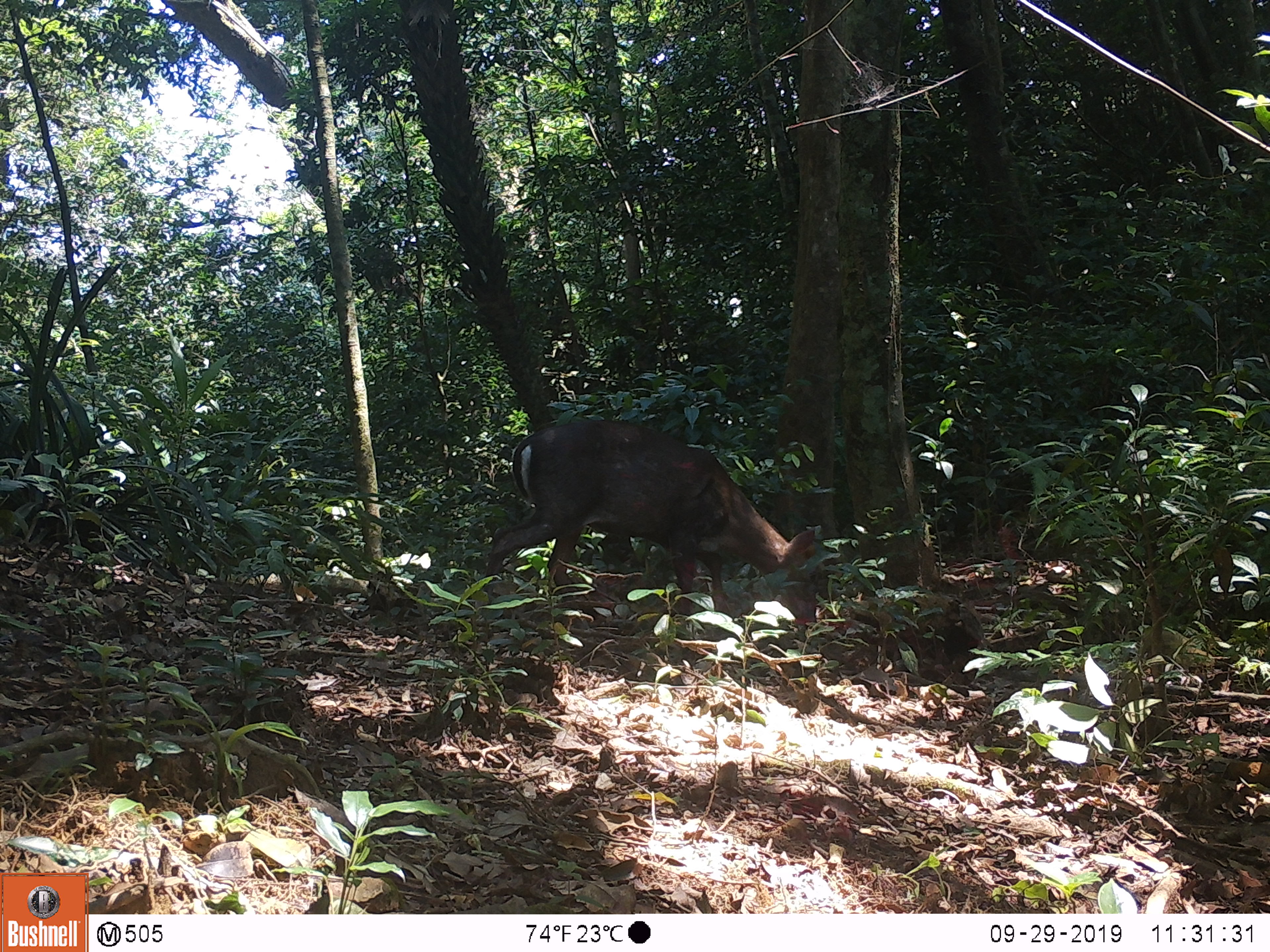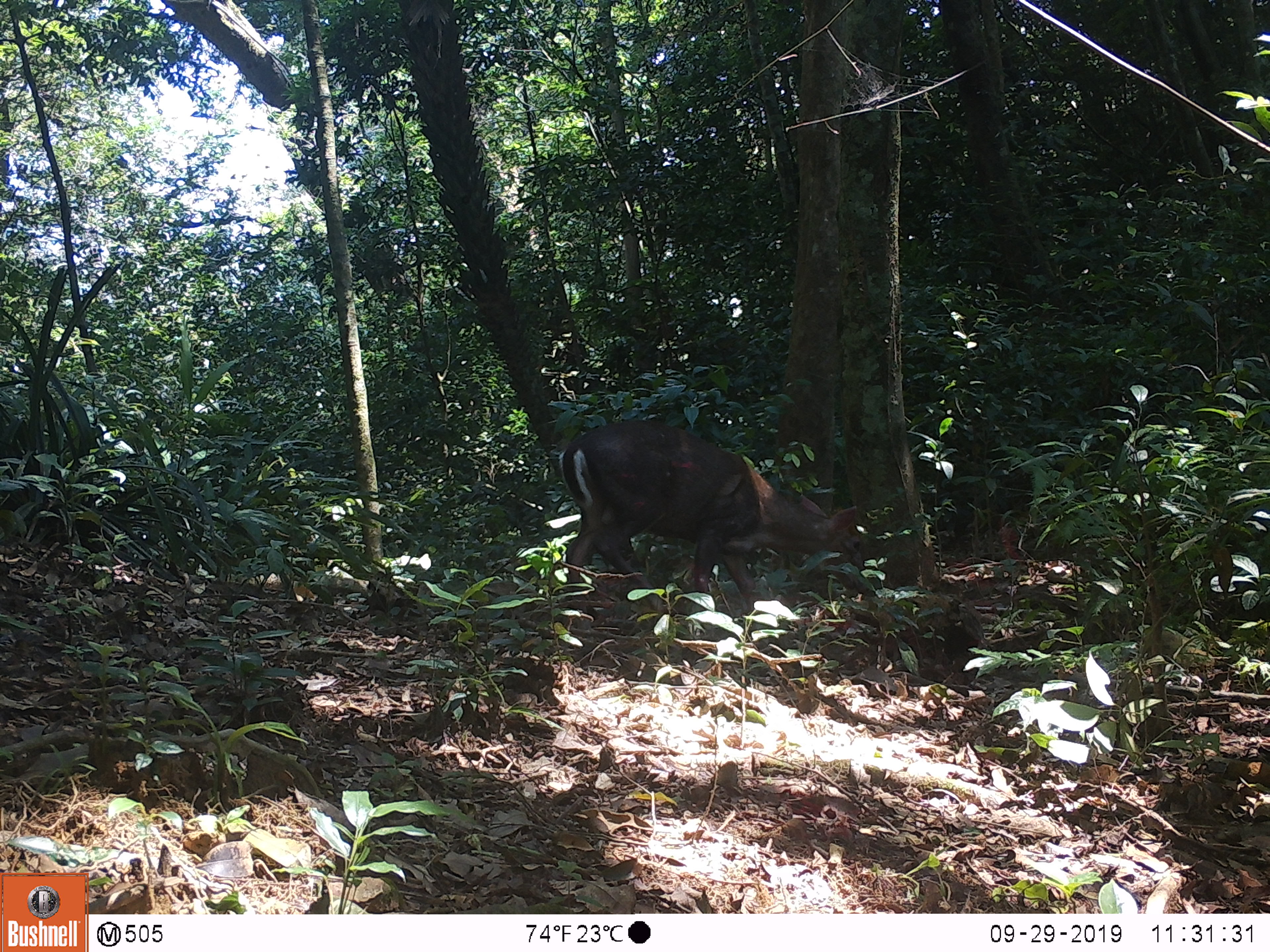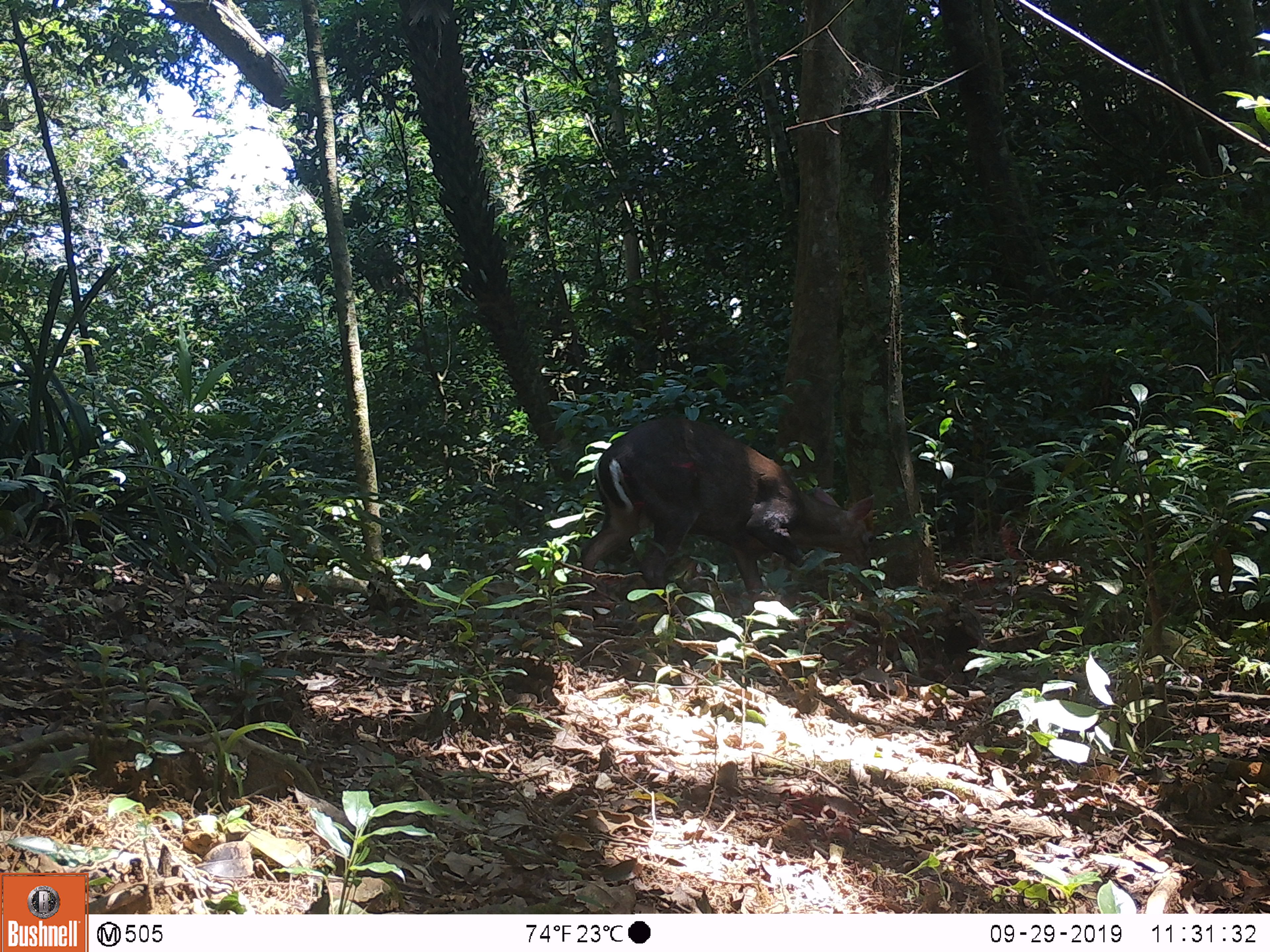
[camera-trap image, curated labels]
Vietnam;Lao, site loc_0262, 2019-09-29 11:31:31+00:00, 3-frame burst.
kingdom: Animalia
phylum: Chordata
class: Mammalia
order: Artiodactyla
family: Cervidae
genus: Muntiacus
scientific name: Muntiacus rooseveltorum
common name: roosevelt's muntjac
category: roosevelts muntjac group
Roosevelts muntjac group (roosevelt's muntjac) (Muntiacus rooseveltorum). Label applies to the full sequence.